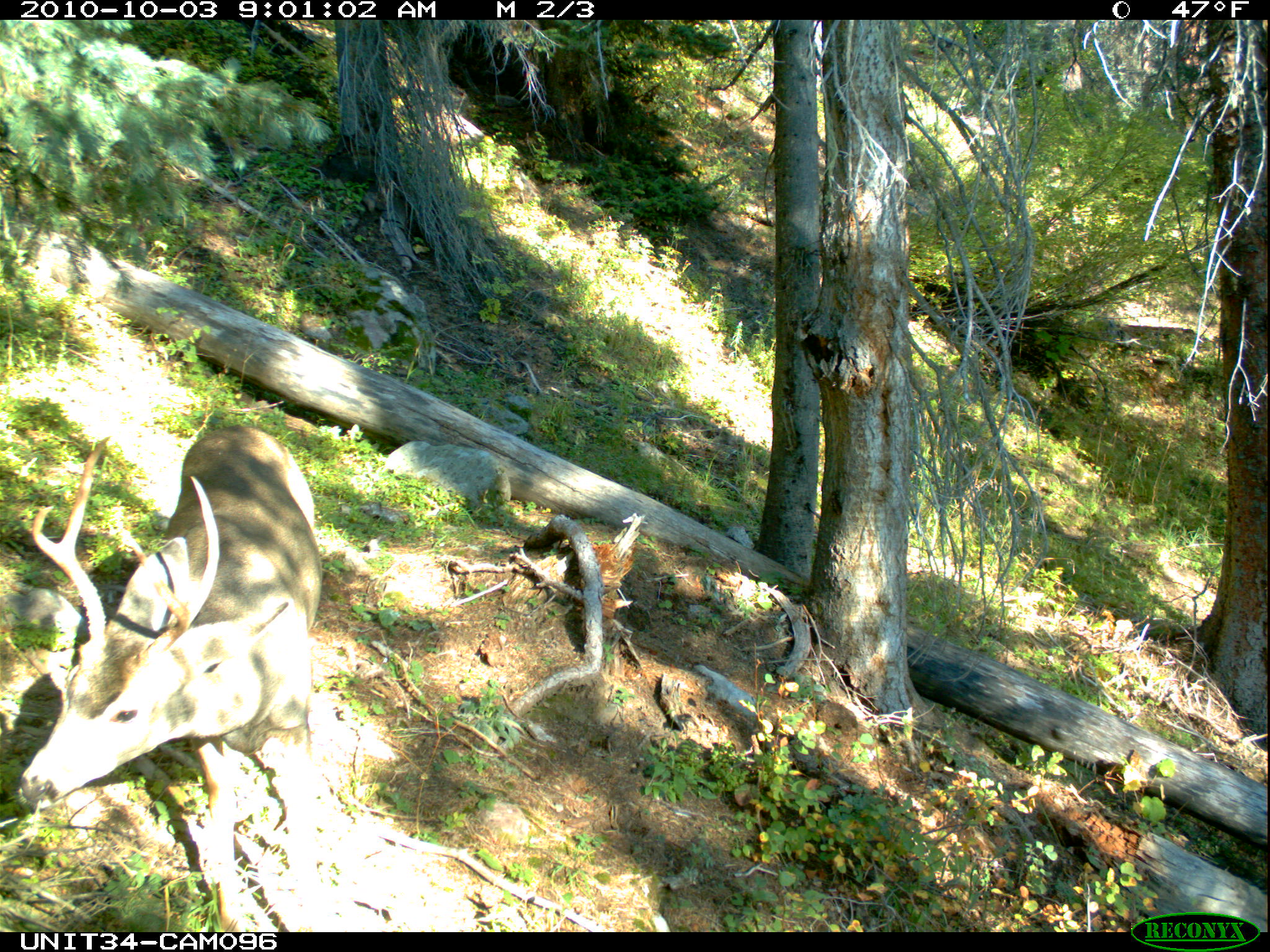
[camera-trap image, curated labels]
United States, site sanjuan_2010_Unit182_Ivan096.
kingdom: Animalia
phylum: Chordata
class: Mammalia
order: Artiodactyla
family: Cervidae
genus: Odocoileus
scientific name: Odocoileus hemionus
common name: mule deer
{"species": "Odocoileus hemionus (mule deer)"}